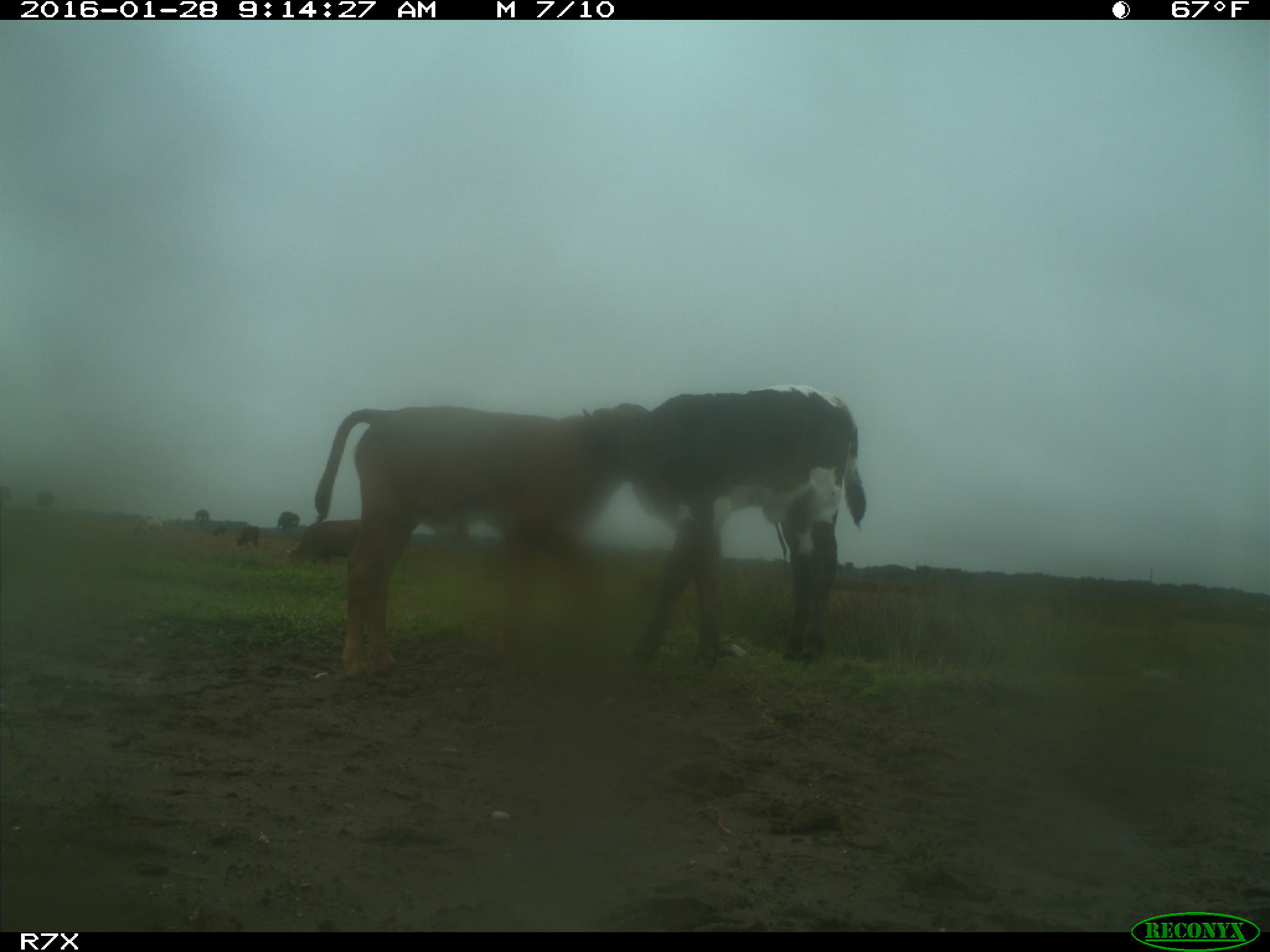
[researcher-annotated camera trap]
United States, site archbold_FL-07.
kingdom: Animalia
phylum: Chordata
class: Mammalia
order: Artiodactyla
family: Bovidae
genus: Bos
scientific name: Bos taurus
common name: domestic cow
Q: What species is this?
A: Bos taurus (domestic cow).